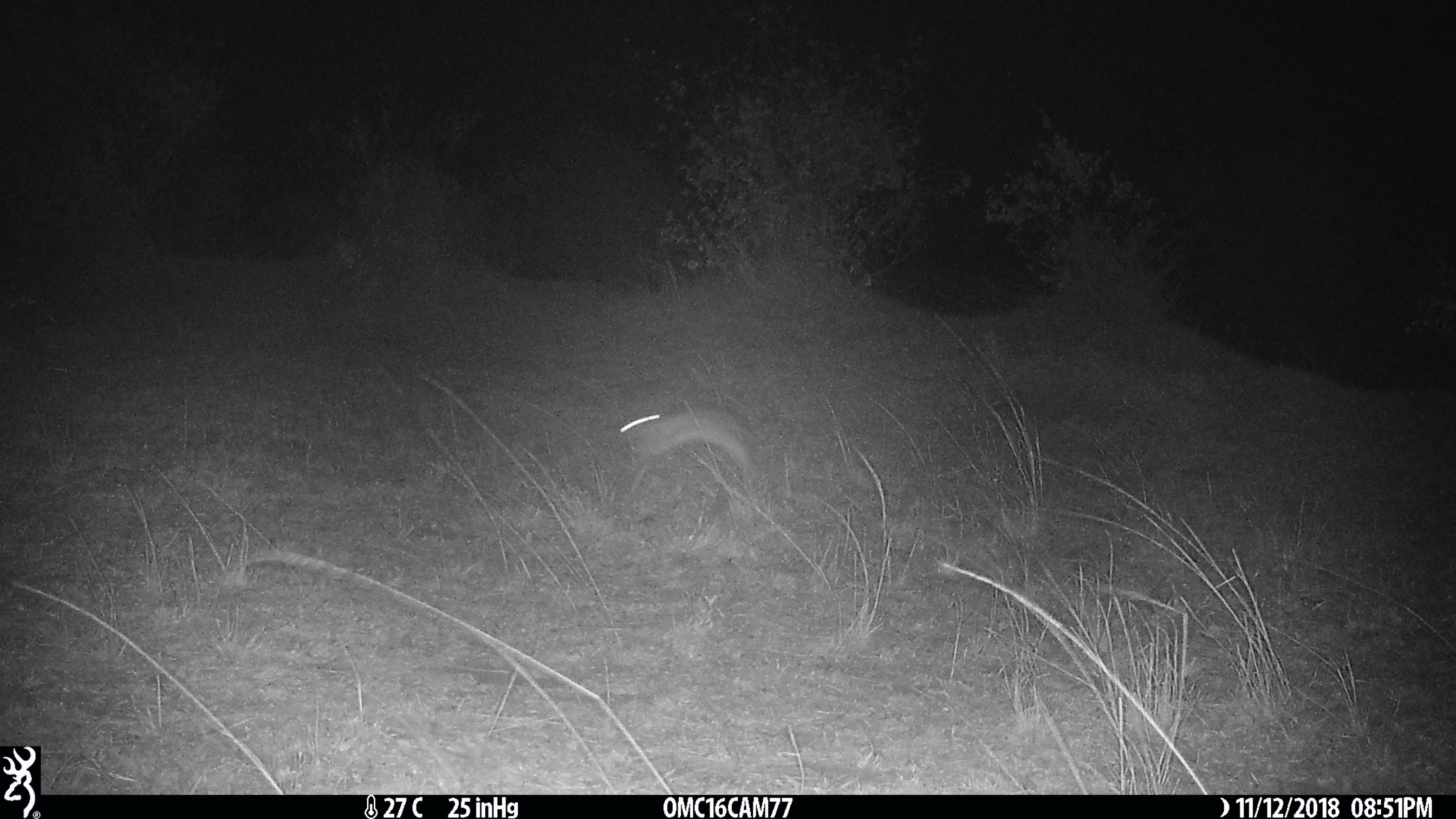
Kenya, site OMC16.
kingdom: Animalia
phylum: Chordata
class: Mammalia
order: Lagomorpha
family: Leporidae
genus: Lepus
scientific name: Lepus capensis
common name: cape hare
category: hare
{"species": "hare (cape hare) (Lepus capensis)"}